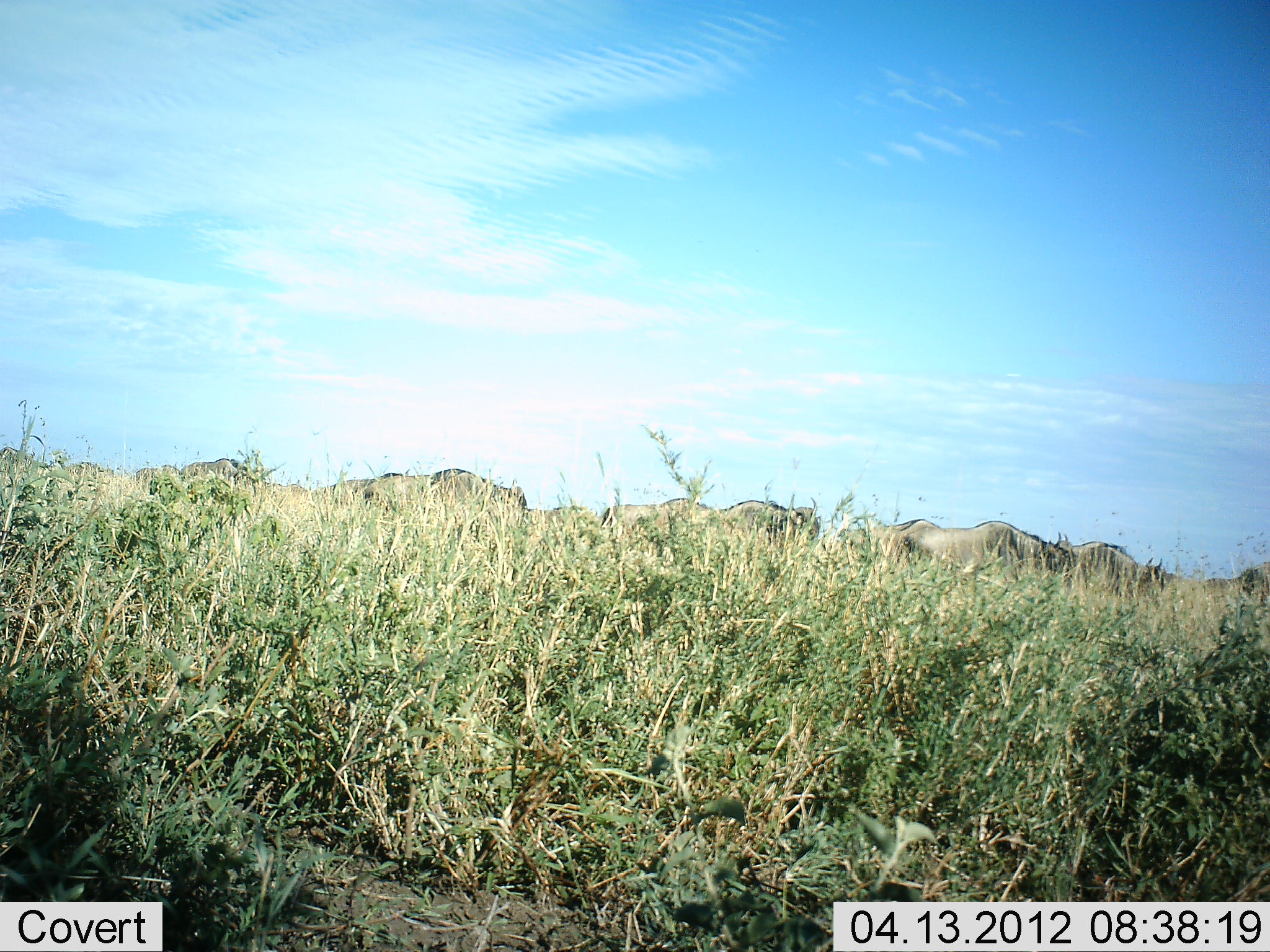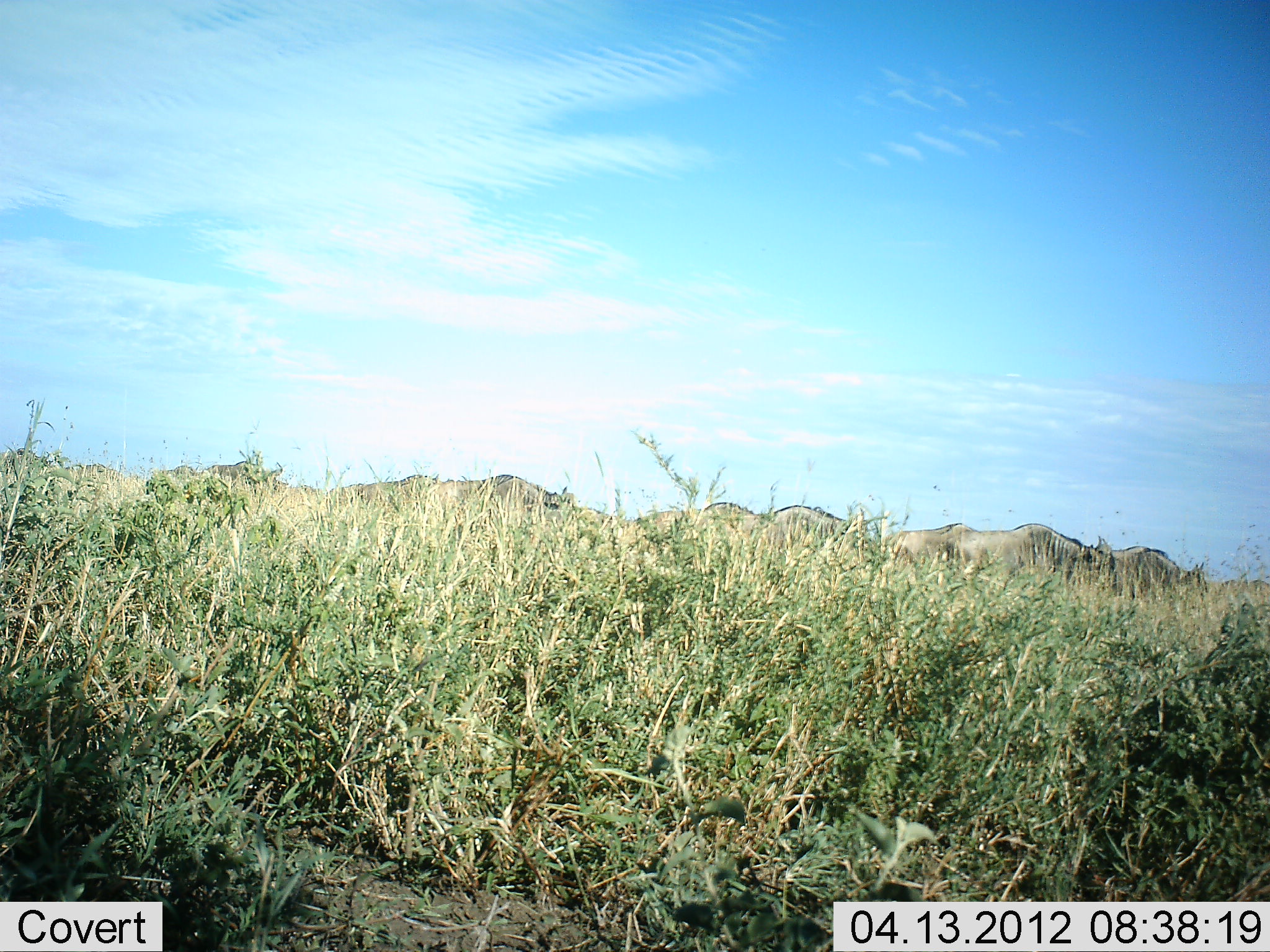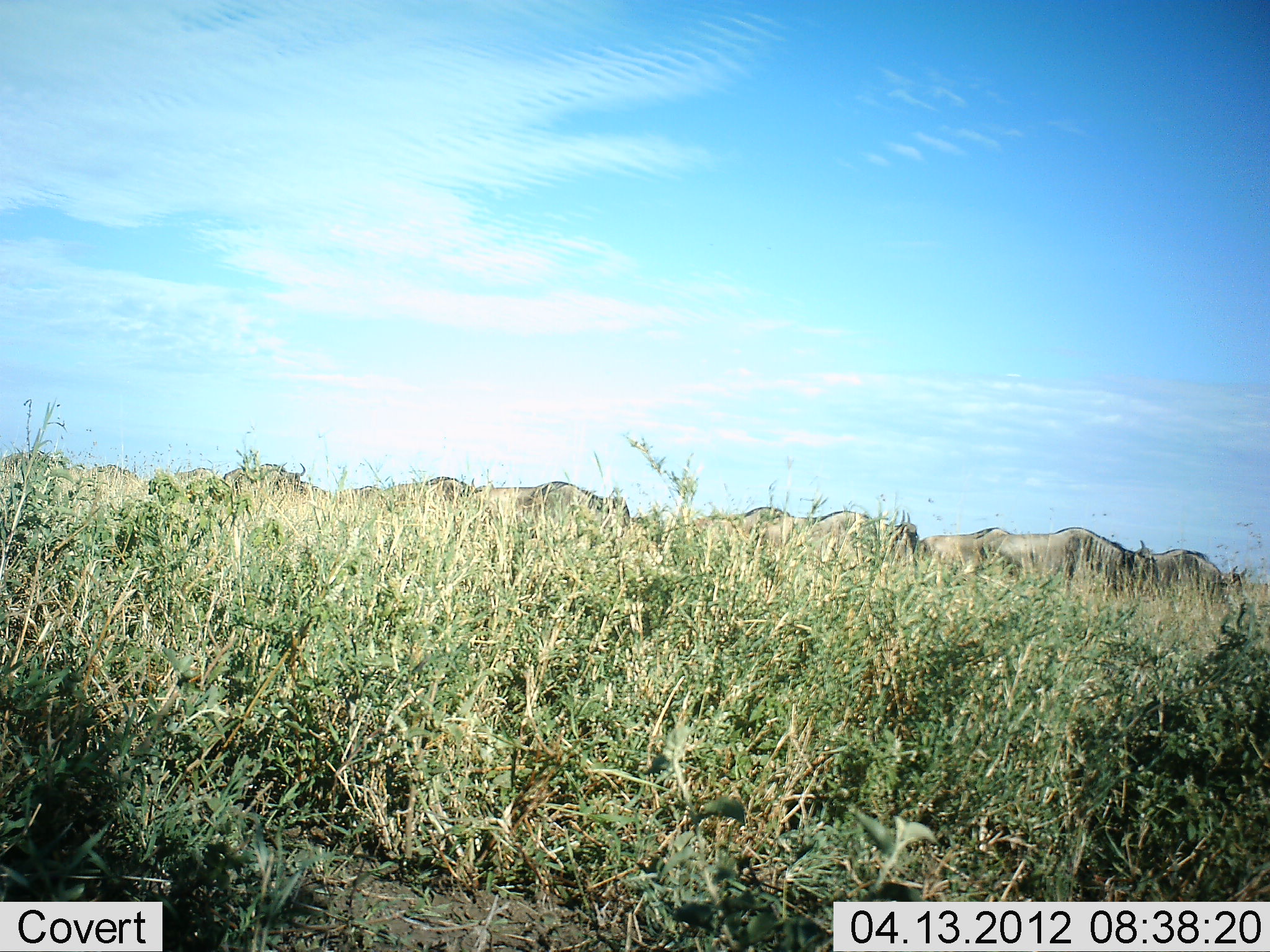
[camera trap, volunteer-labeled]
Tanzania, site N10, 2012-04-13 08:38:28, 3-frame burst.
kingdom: Animalia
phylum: Chordata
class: Mammalia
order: Artiodactyla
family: Bovidae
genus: Connochaetes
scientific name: Connochaetes taurinus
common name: blue wildebeest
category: wildebeest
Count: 11-50.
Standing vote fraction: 0%.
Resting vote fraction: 0%.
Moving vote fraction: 100%.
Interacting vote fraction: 0%.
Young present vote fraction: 0%.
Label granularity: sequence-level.